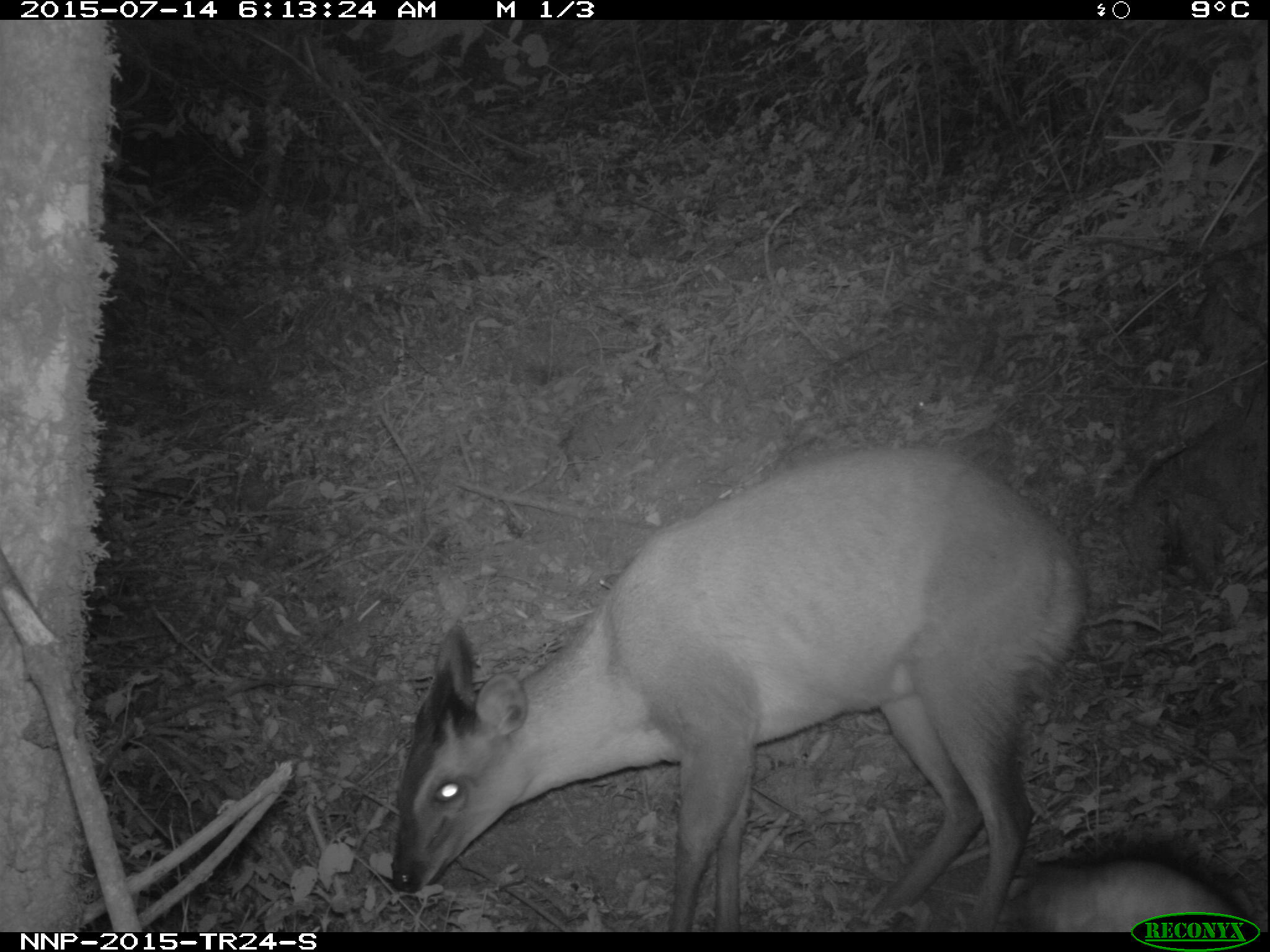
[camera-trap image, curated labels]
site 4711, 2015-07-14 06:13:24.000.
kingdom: Animalia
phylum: Chordata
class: Mammalia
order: Artiodactyla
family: Bovidae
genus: Cephalophus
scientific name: Cephalophus nigrifrons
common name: black-fronted duiker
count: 1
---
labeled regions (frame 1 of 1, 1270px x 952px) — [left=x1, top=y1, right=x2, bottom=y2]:
cephalophus nigrifrons: [left=389, top=444, right=1089, bottom=932]; [left=1014, top=835, right=1251, bottom=931]